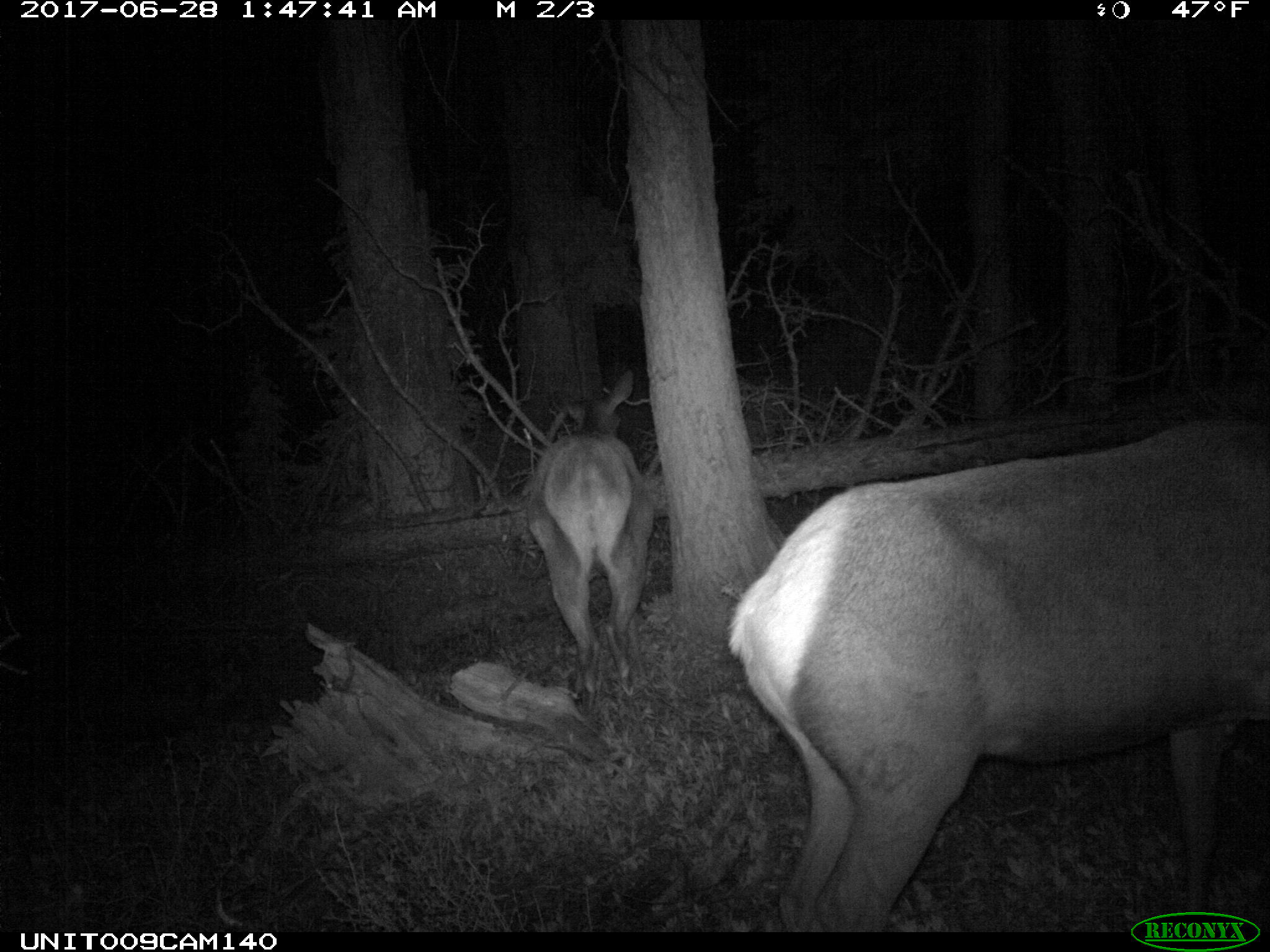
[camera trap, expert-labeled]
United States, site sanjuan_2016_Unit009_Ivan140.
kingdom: Animalia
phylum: Chordata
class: Mammalia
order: Artiodactyla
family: Cervidae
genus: Cervus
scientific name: Cervus elaphus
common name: red deer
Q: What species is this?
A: Cervus elaphus (red deer).